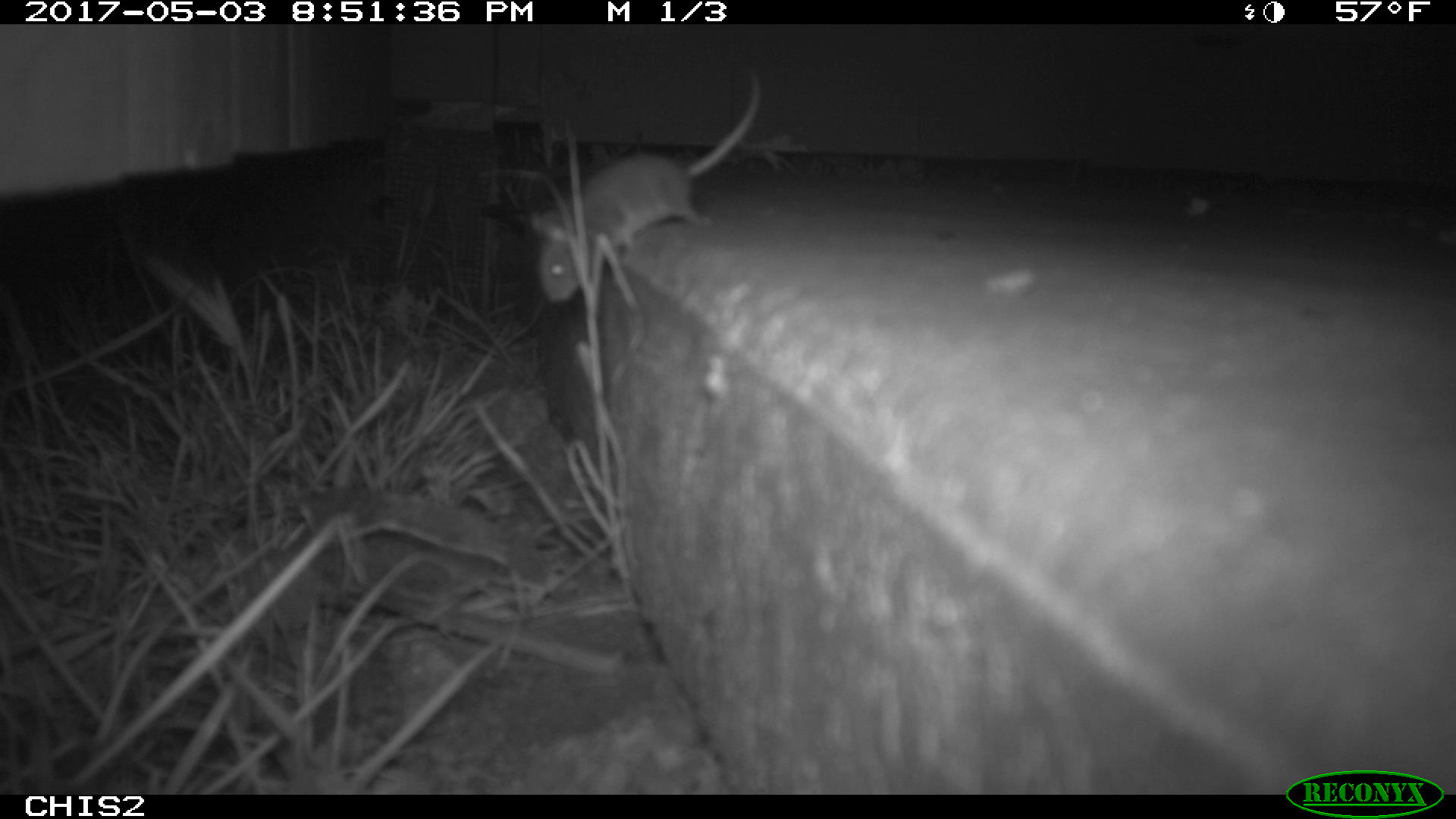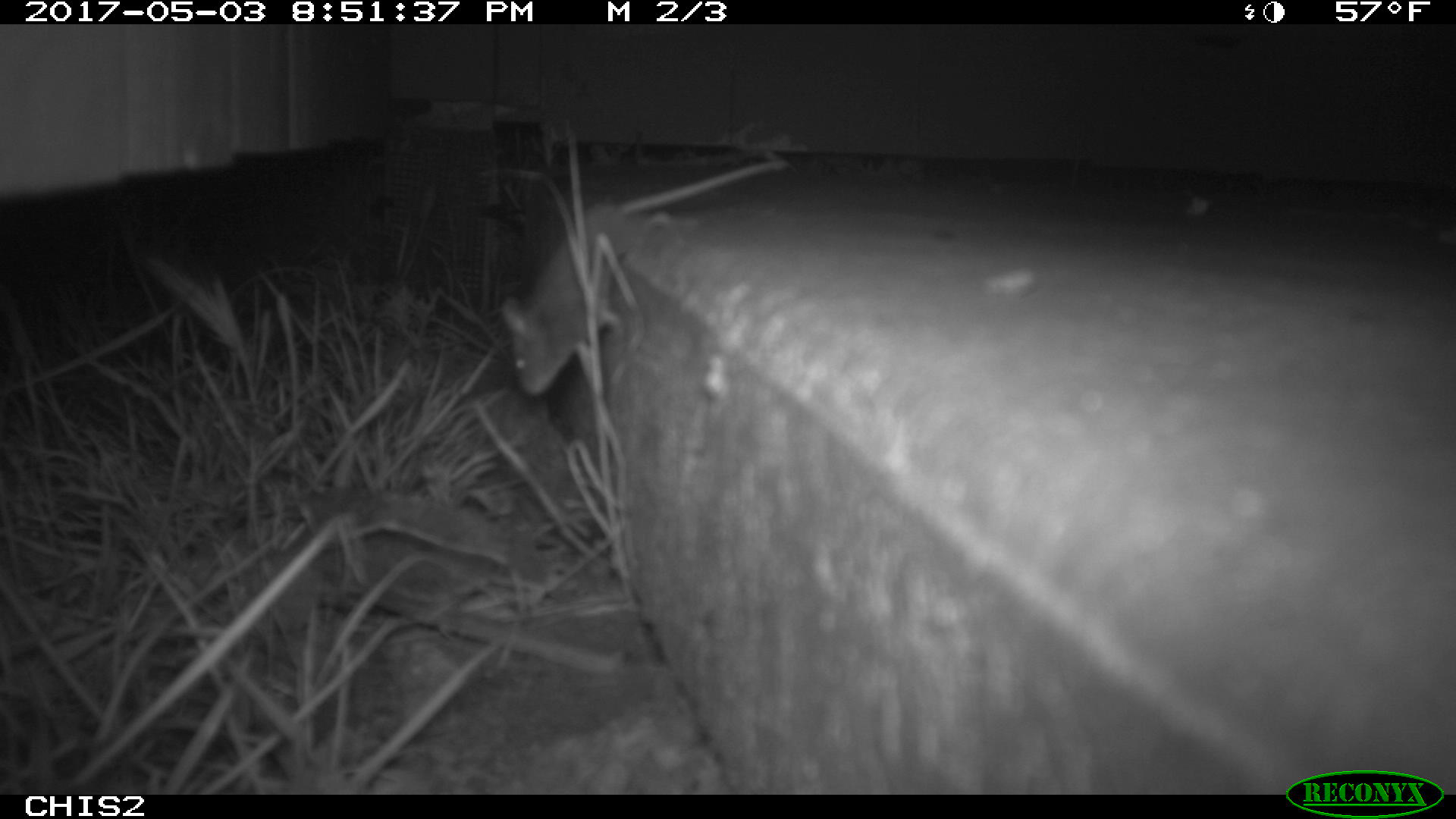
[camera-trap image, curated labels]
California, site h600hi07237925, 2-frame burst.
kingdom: Animalia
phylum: Chordata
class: Mammalia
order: Rodentia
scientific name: Rodentia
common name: rodent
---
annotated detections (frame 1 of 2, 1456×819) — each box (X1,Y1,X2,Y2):
rodent: (524,67,762,303)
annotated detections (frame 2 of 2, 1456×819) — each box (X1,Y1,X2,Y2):
rodent: (495,155,792,396)